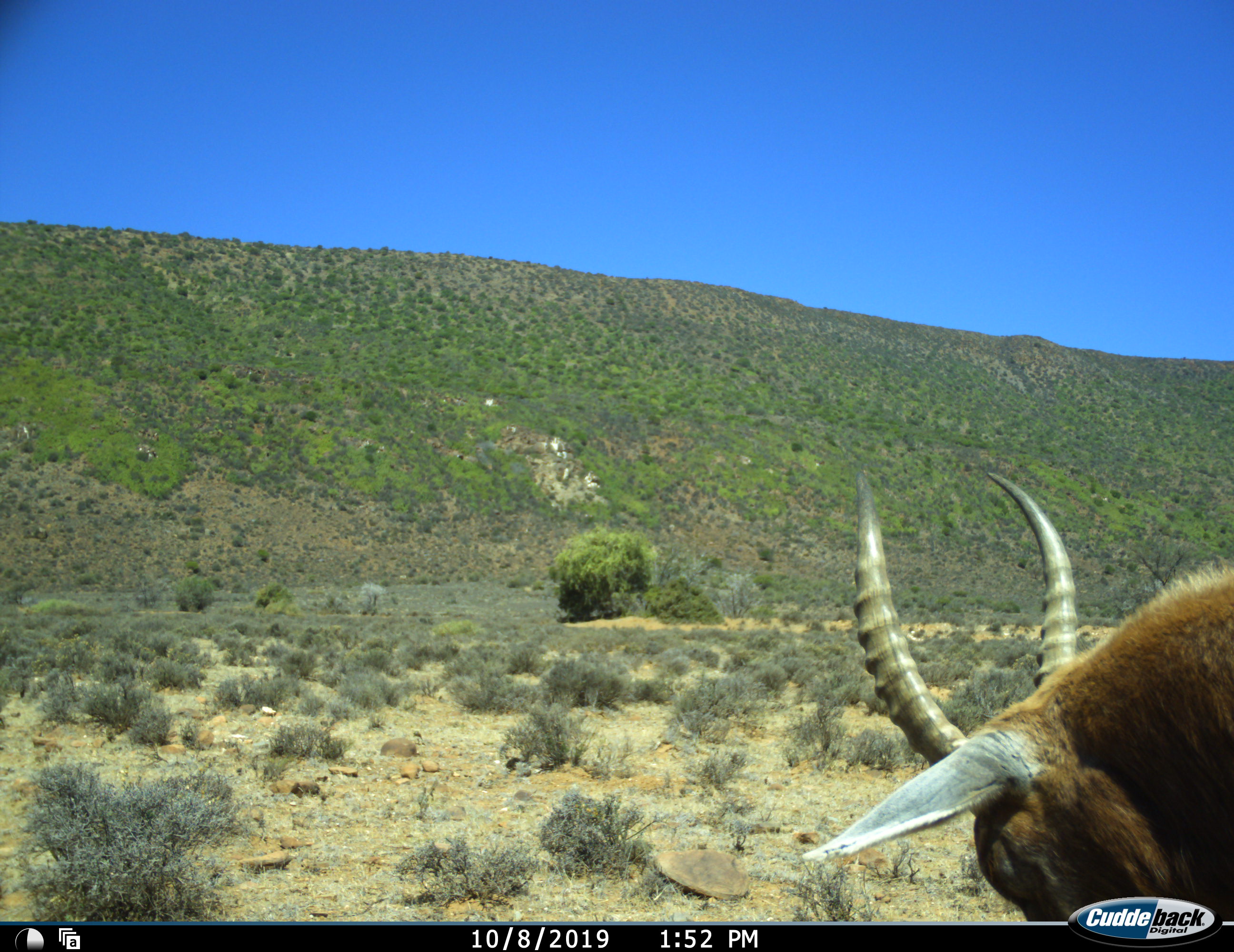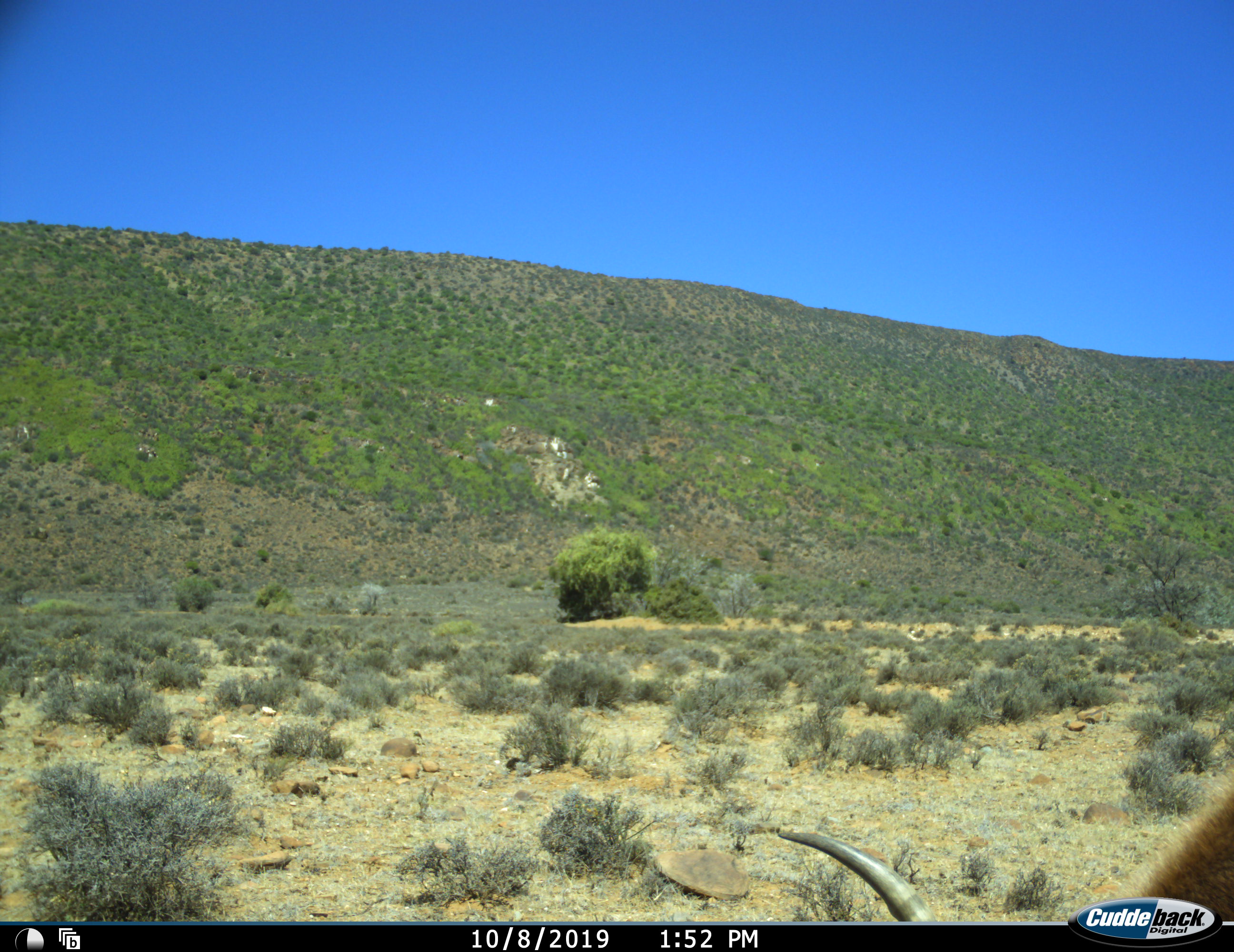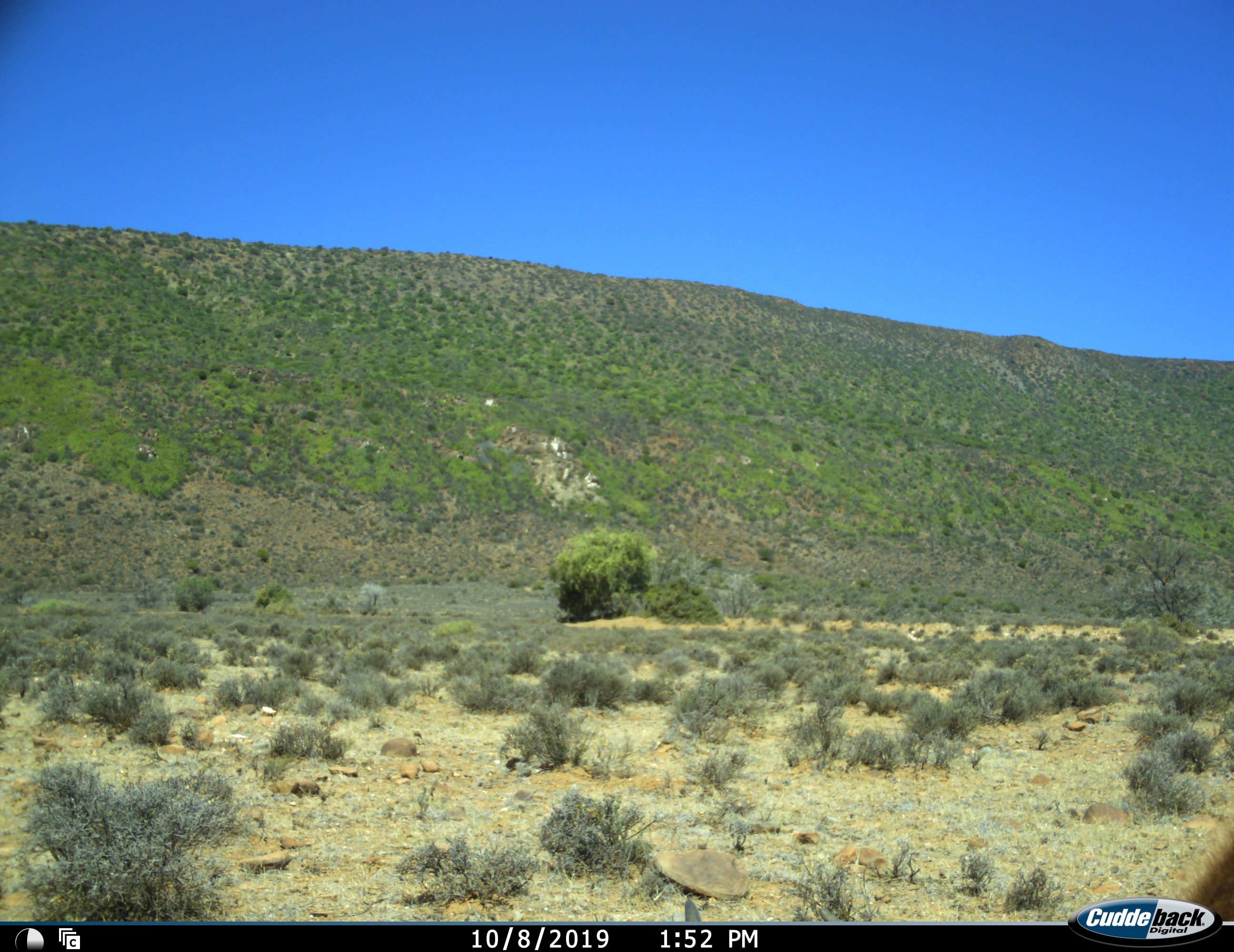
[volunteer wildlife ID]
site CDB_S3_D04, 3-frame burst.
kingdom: Animalia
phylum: Chordata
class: Mammalia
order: Artiodactyla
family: Bovidae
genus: Damaliscus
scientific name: Damaliscus pygargus phillipsi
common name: blesbok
Blesbok (Damaliscus pygargus phillipsi), count 1. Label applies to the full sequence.